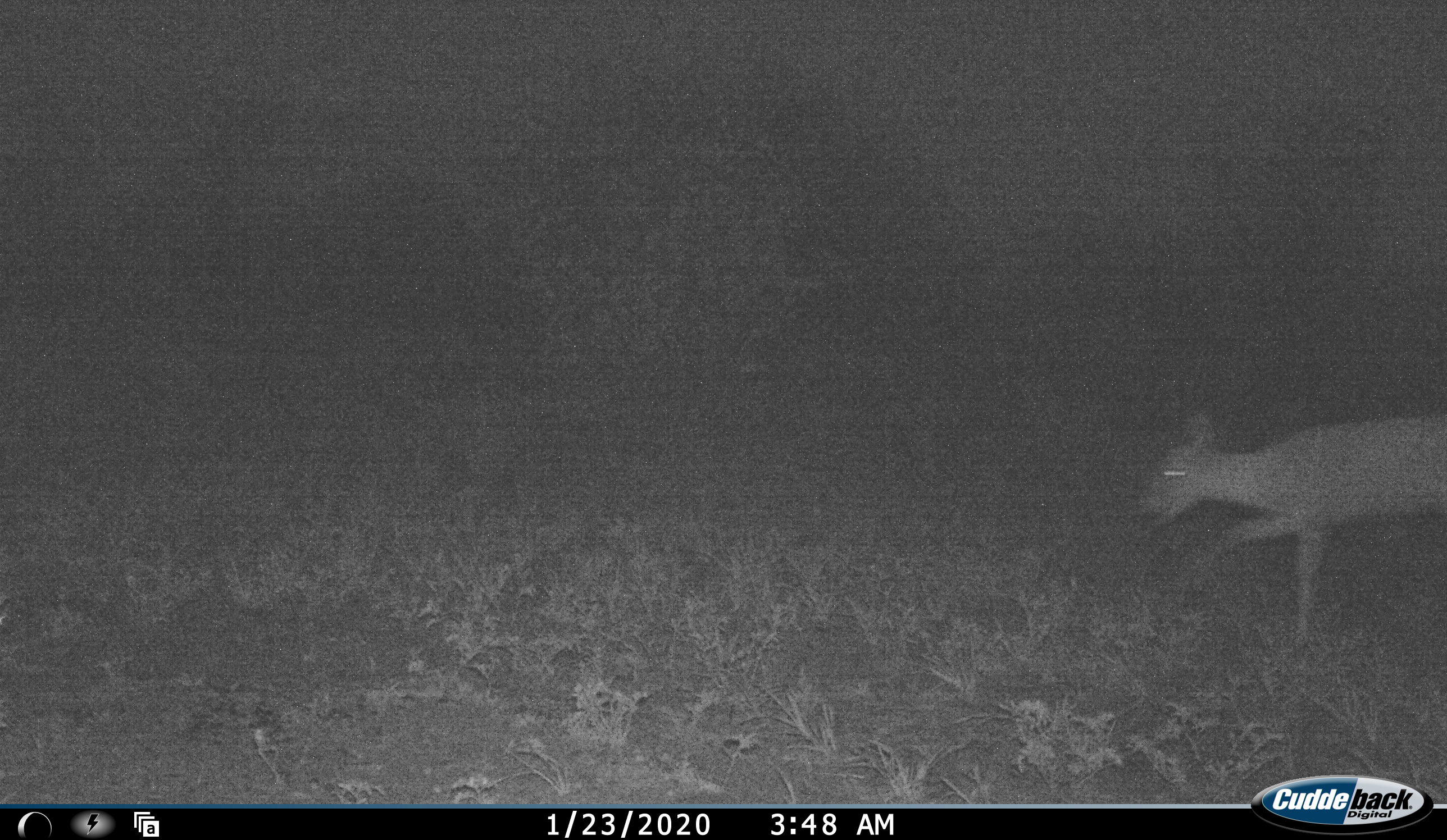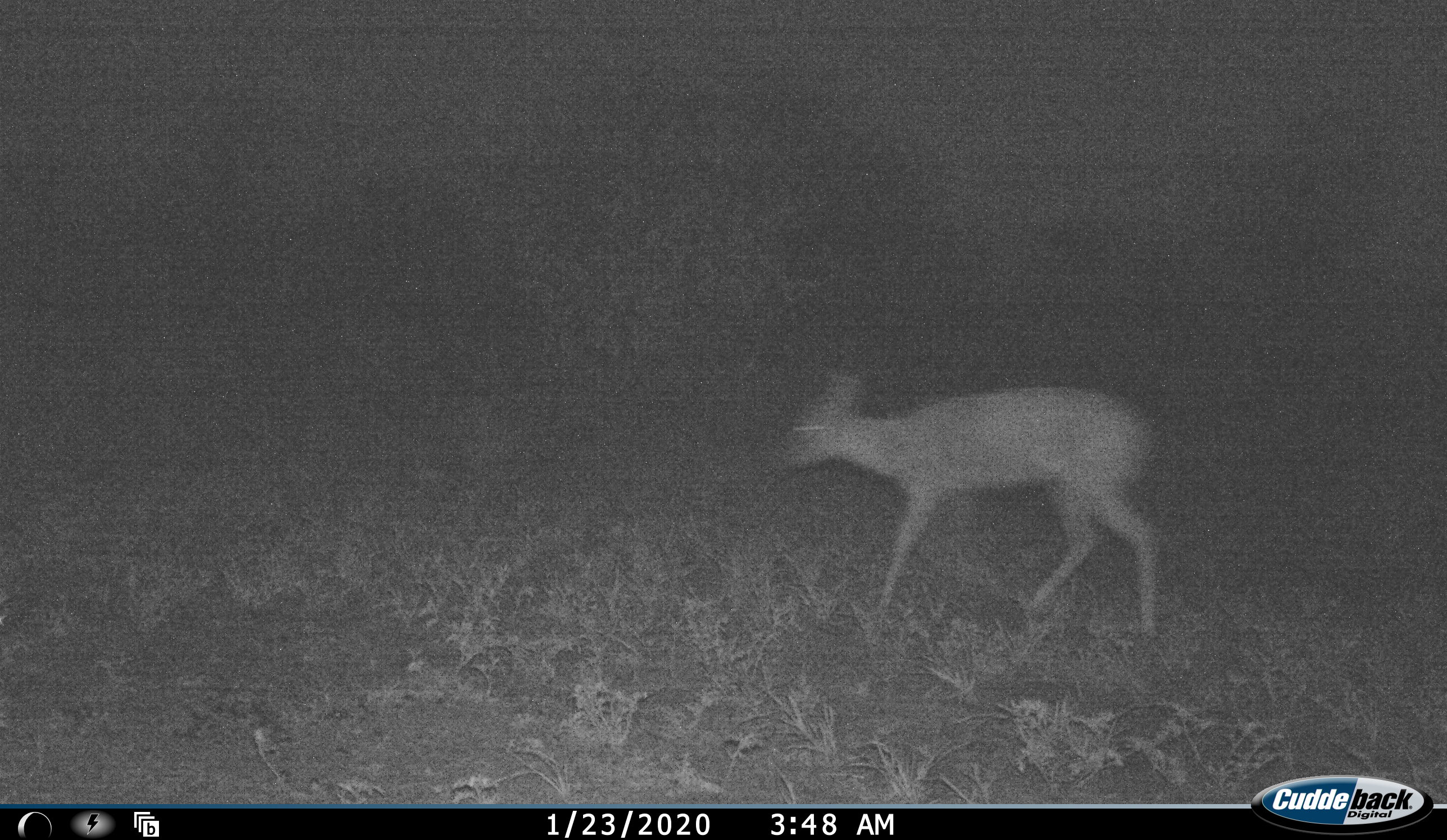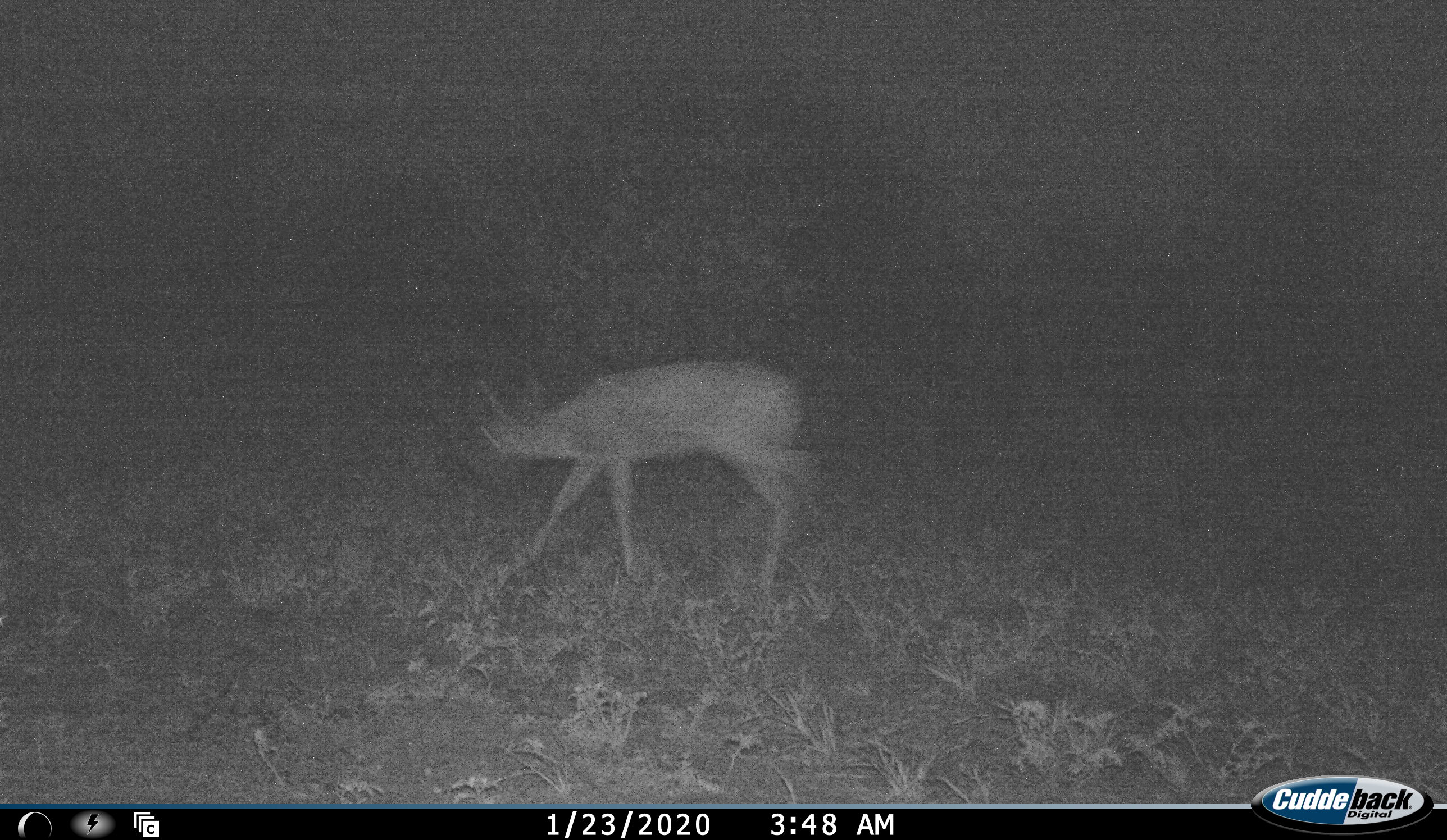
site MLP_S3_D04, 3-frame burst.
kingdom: Animalia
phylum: Chordata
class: Mammalia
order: Artiodactyla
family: Bovidae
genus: Raphicerus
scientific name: Raphicerus campestris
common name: steenbok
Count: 1.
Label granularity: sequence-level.